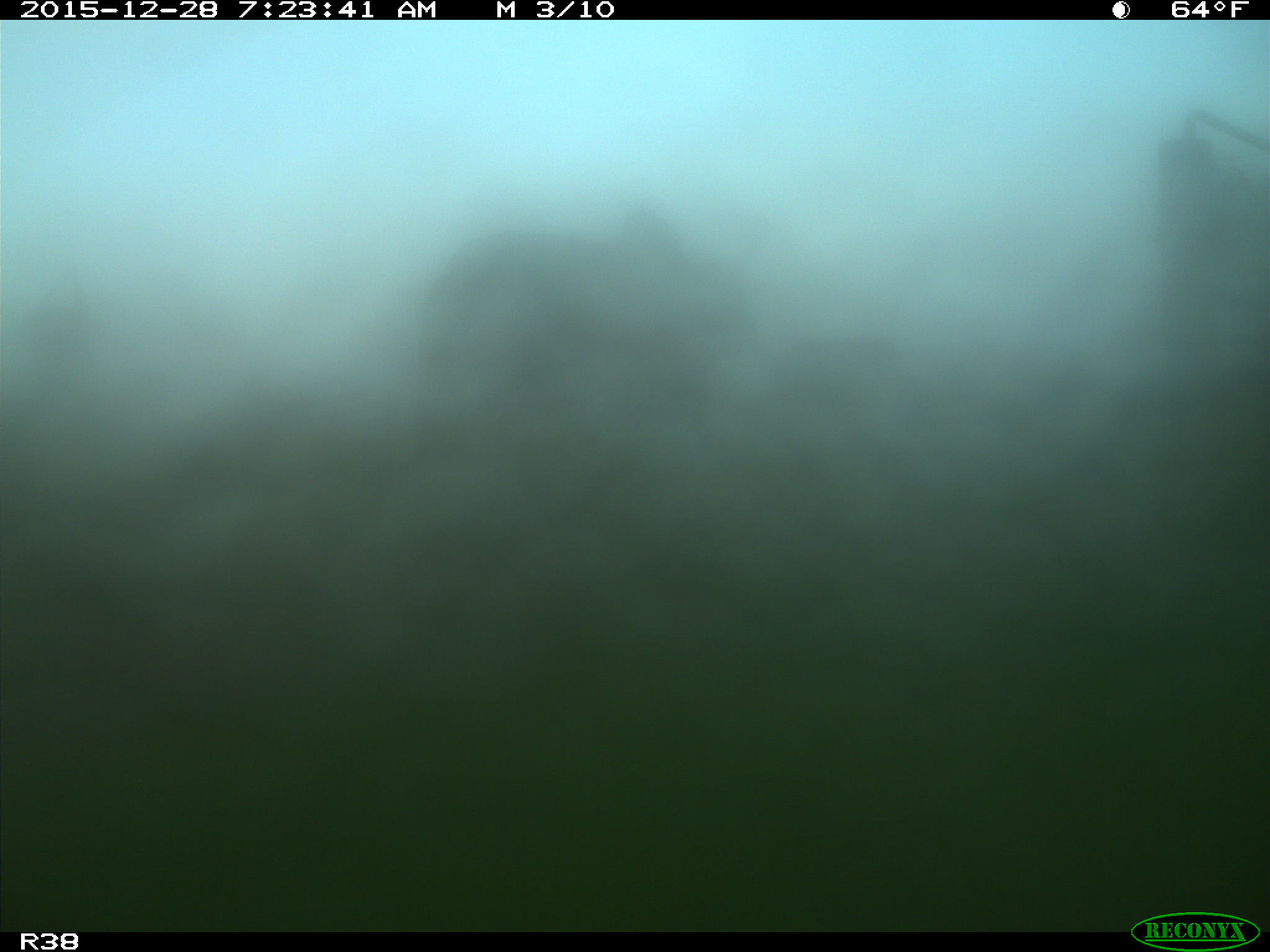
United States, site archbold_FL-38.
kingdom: Animalia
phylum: Chordata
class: Mammalia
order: Artiodactyla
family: Bovidae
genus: Bos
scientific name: Bos taurus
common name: domestic cow